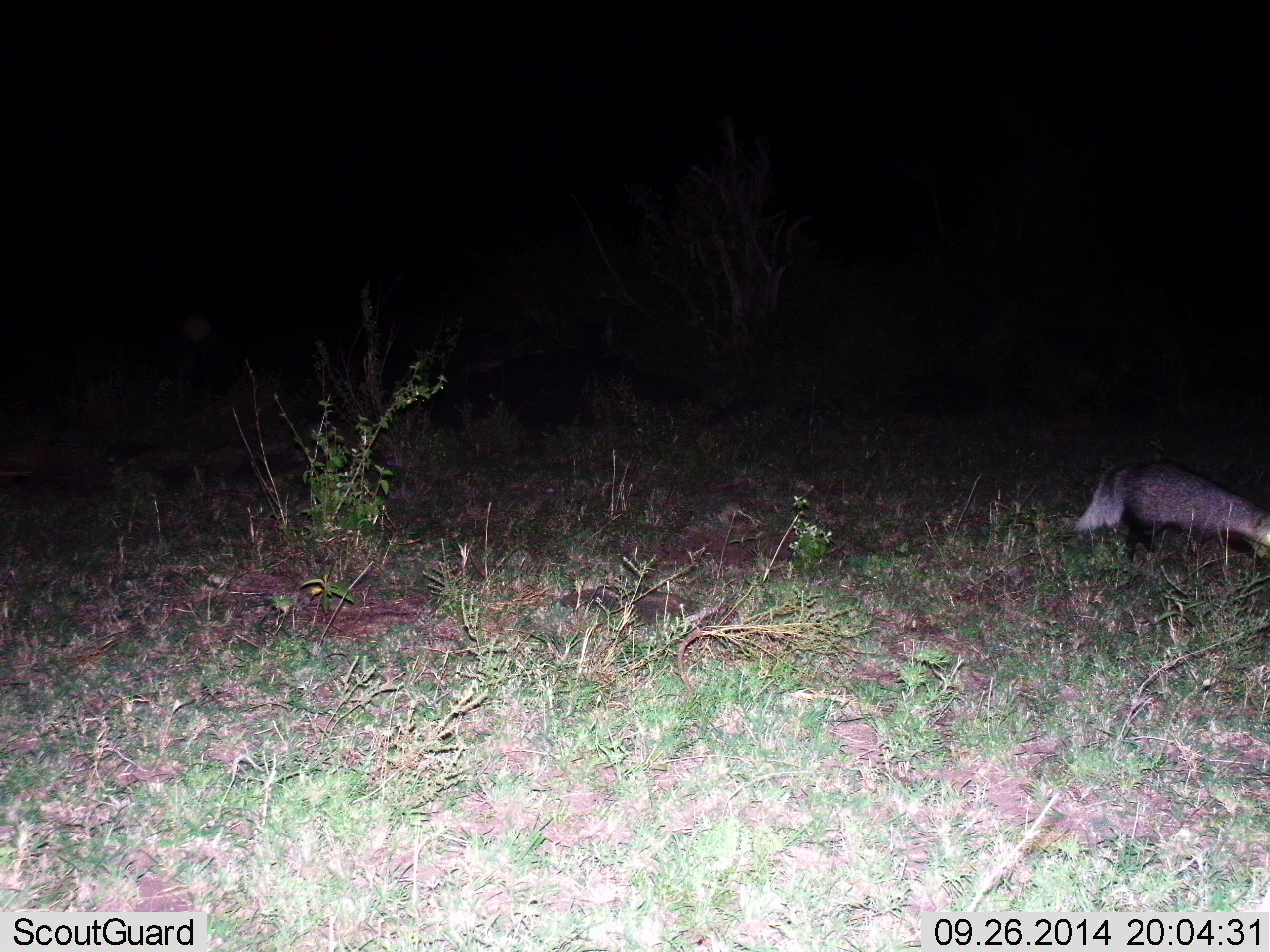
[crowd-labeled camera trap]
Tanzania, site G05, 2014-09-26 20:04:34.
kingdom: Animalia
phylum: Chordata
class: Mammalia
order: Carnivora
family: Herpestidae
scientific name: Herpestidae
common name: mongoose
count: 1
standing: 25%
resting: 0%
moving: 88%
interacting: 0%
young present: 0%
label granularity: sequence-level